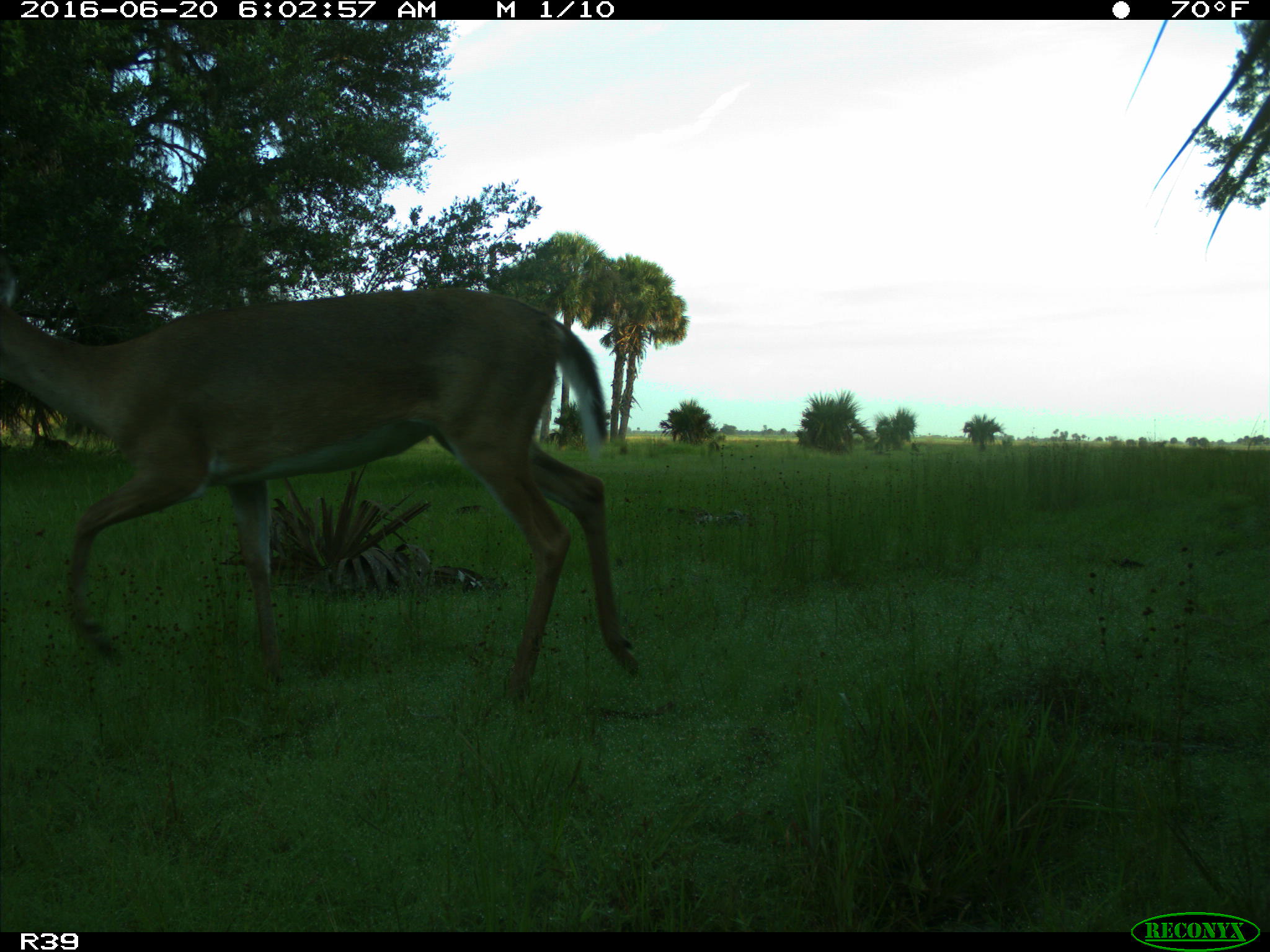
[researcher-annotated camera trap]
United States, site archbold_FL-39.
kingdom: Animalia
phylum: Chordata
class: Mammalia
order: Artiodactyla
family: Cervidae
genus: Odocoileus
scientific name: Odocoileus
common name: deer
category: unidentified deer